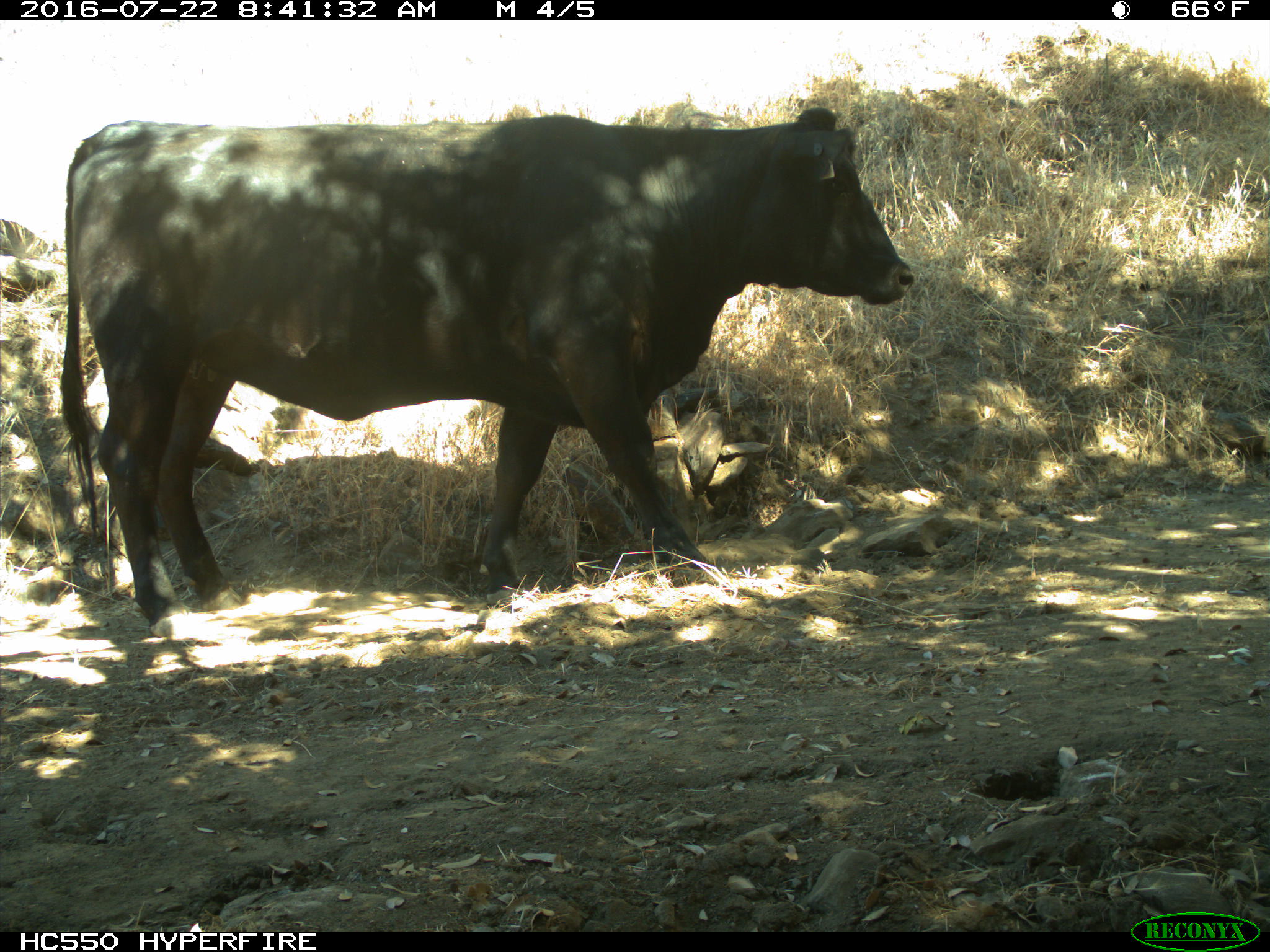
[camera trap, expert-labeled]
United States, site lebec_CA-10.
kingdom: Animalia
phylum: Chordata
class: Mammalia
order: Artiodactyla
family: Bovidae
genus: Bos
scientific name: Bos taurus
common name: domestic cow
Bos taurus (domestic cow).